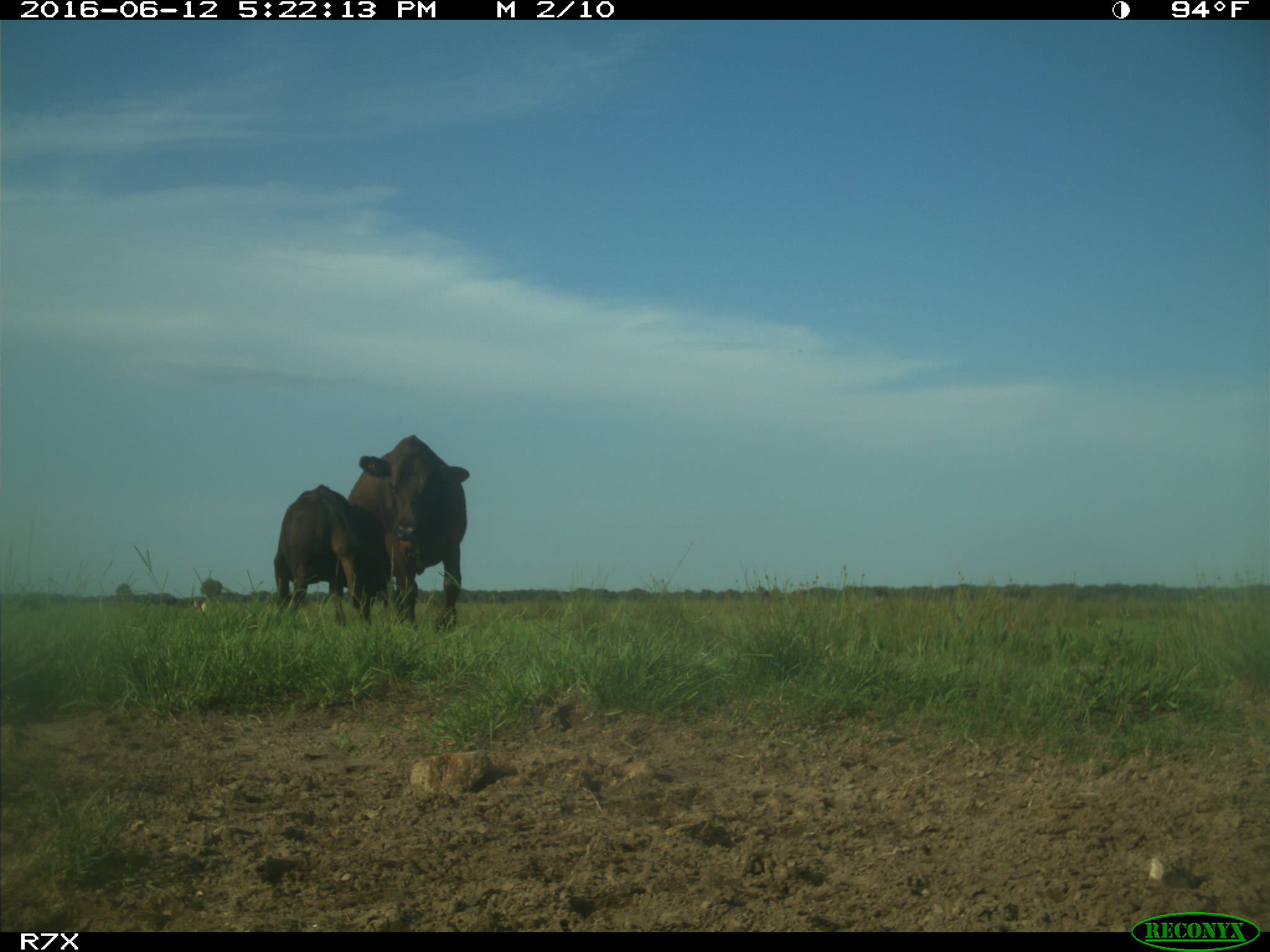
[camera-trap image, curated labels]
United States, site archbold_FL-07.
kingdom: Animalia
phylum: Chordata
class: Mammalia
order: Artiodactyla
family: Bovidae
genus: Bos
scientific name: Bos taurus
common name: domestic cow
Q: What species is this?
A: Bos taurus (domestic cow).